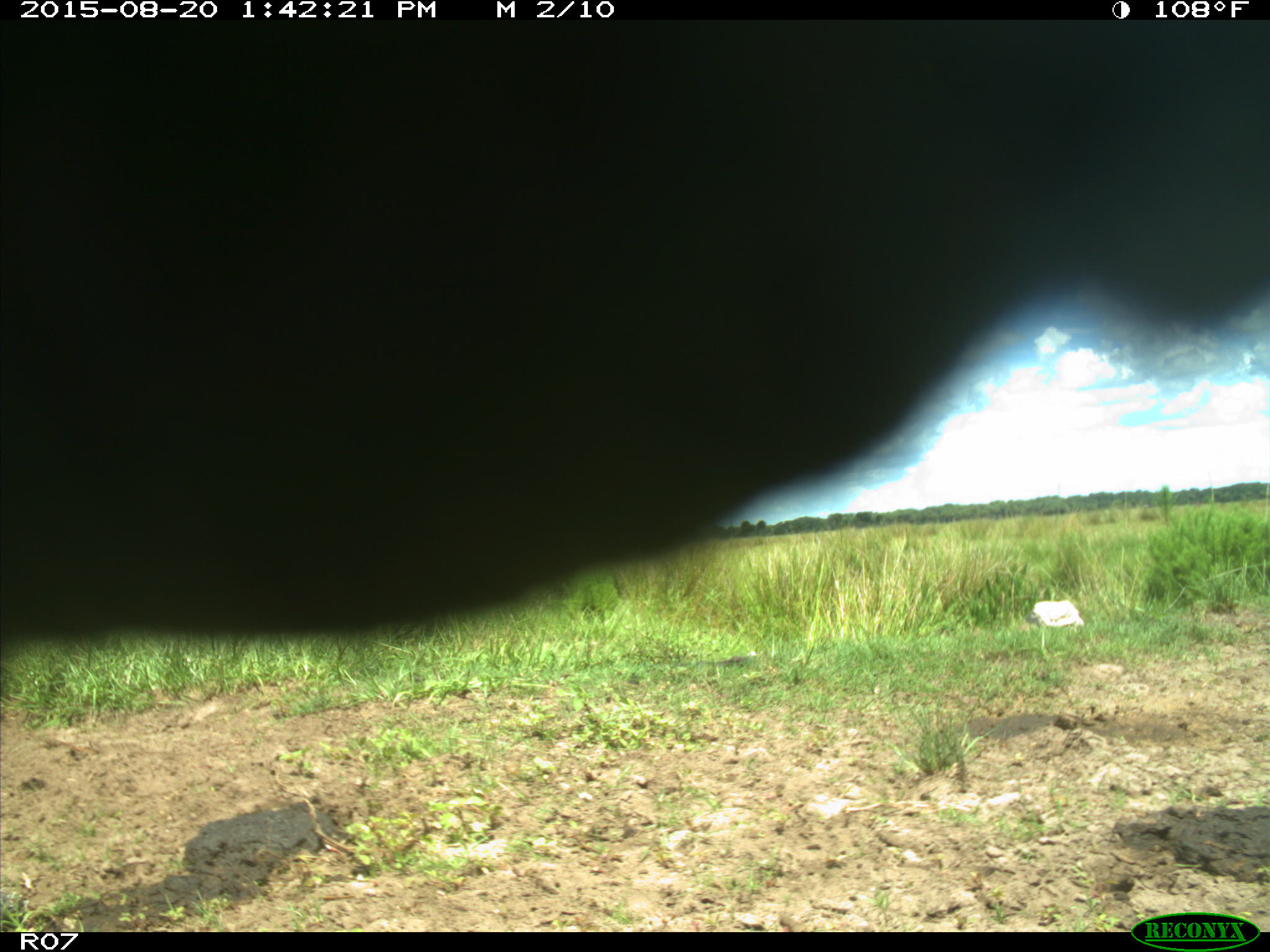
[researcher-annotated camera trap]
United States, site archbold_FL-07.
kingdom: Animalia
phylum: Chordata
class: Mammalia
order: Artiodactyla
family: Bovidae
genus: Bos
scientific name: Bos taurus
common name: domestic cow